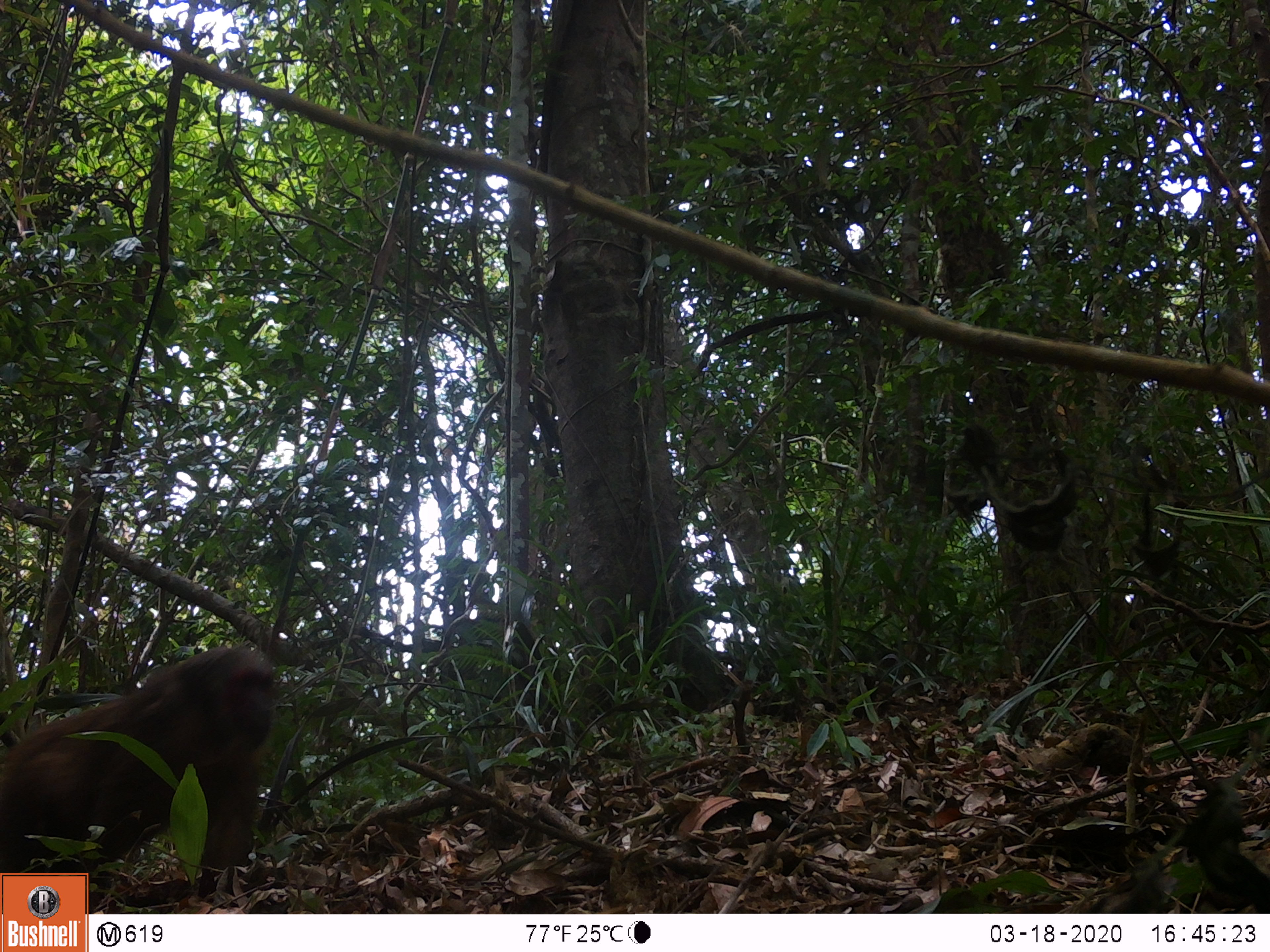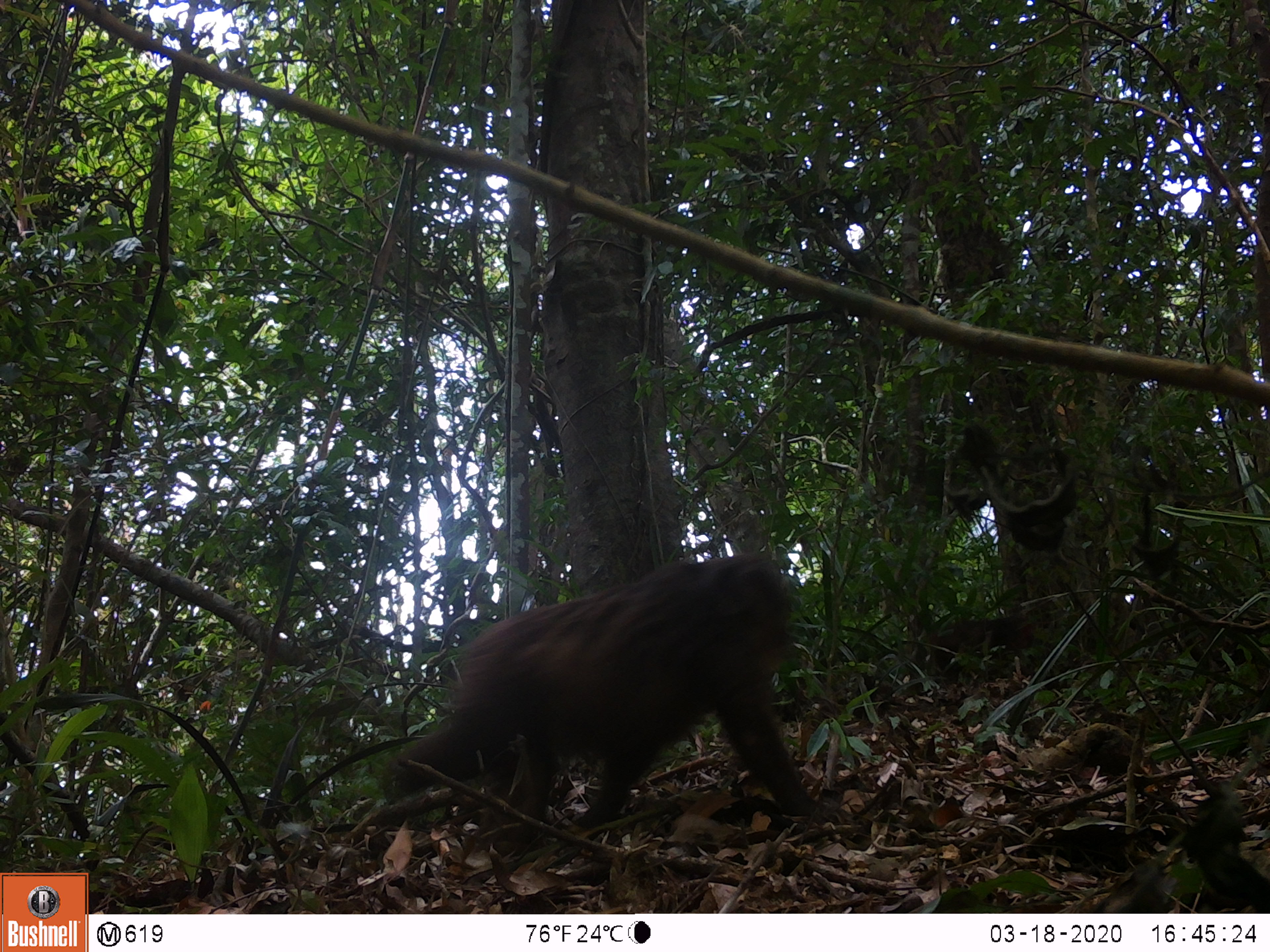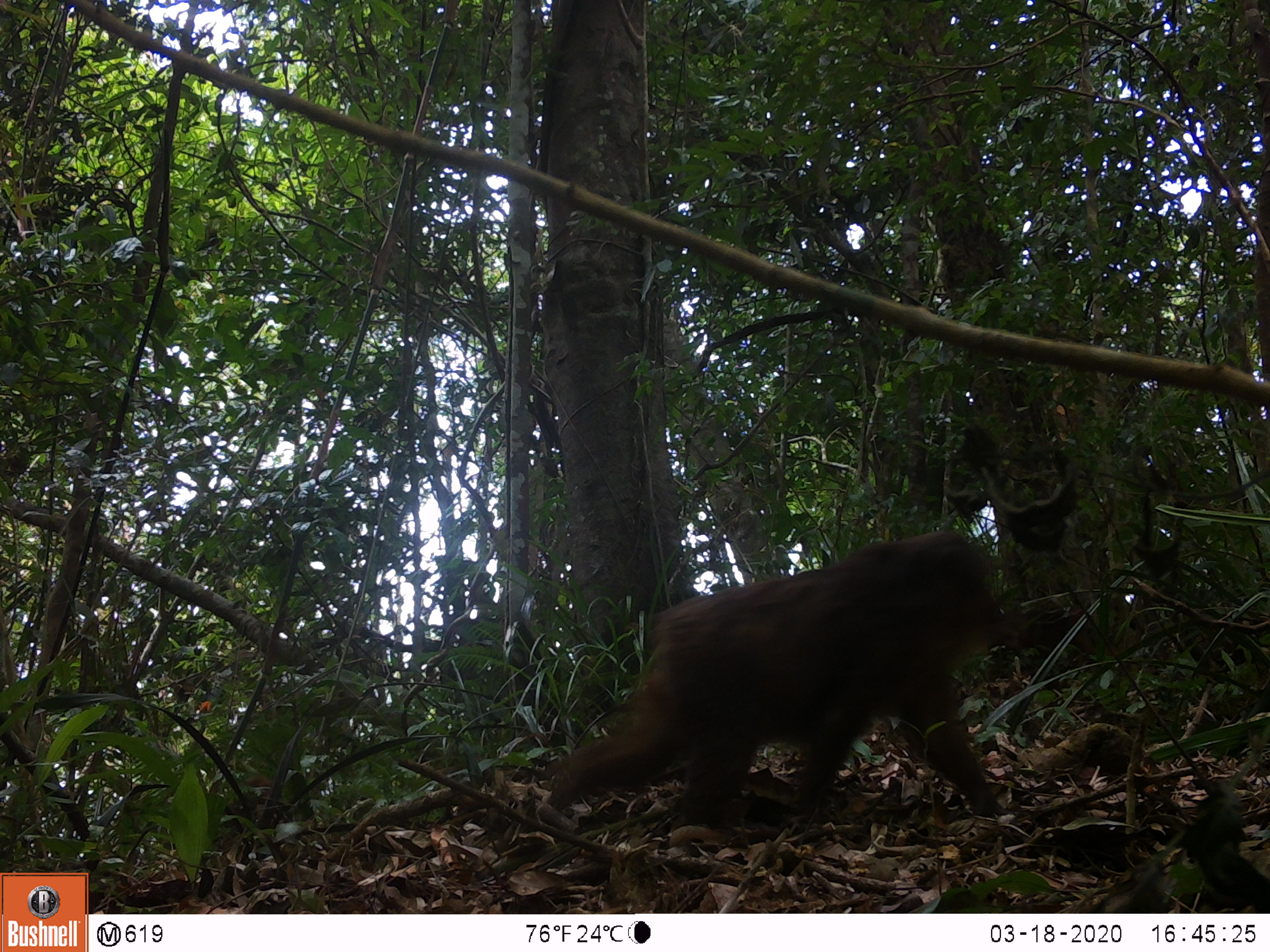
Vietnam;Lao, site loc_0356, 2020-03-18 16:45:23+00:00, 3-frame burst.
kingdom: Animalia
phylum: Chordata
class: Mammalia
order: Primates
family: Cercopithecidae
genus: Macaca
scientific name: Macaca arctoides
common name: stump-tailed macaque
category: stump tailed macaque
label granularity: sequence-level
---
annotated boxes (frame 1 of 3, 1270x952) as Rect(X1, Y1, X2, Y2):
stump tailed macaque: Rect(0, 643, 276, 899)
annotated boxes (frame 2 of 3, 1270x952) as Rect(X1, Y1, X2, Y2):
stump tailed macaque: Rect(395, 552, 817, 841)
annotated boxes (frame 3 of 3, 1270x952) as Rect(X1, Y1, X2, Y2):
stump tailed macaque: Rect(545, 528, 1022, 831)